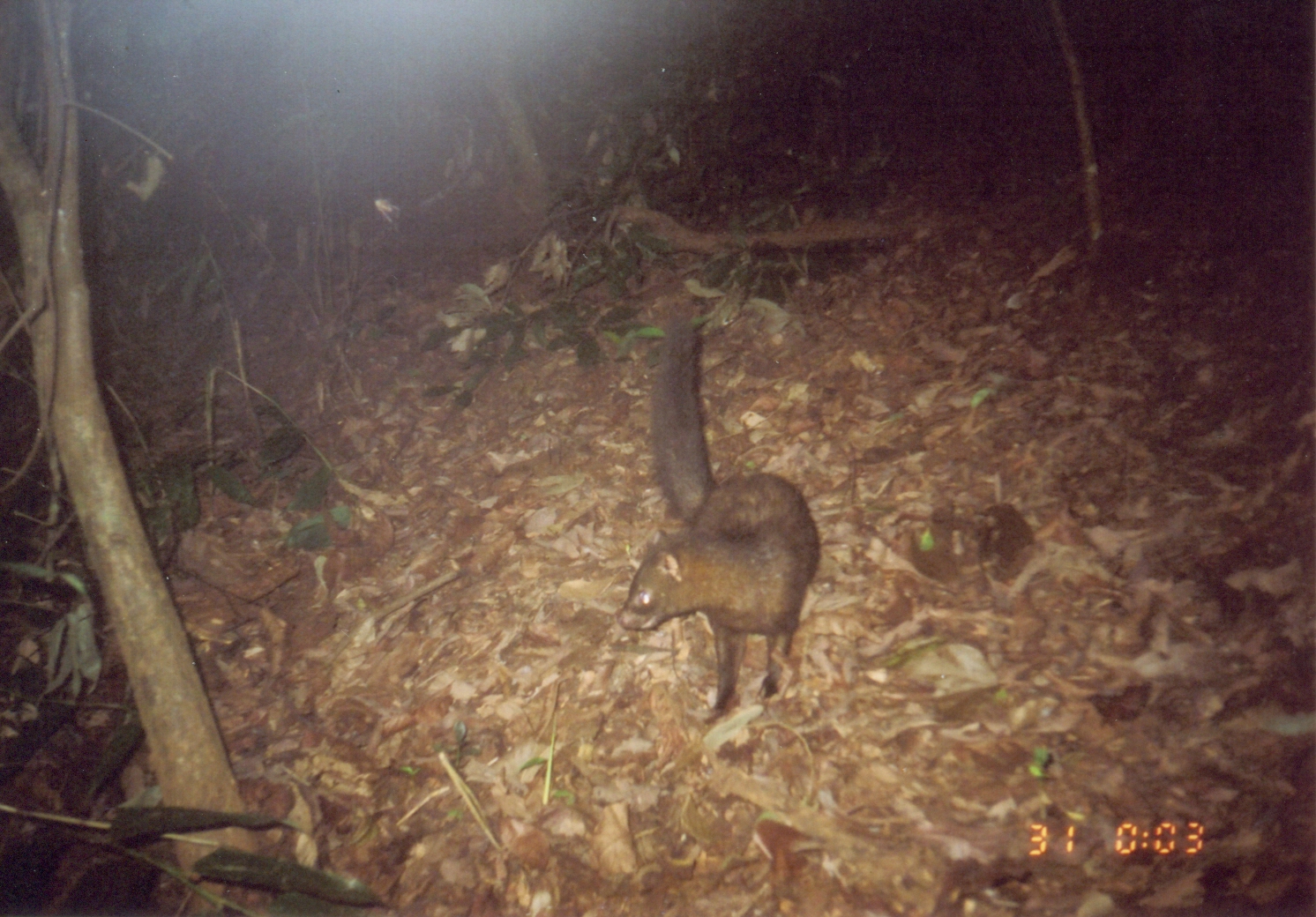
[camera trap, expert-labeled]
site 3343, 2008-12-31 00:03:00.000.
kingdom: Animalia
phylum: Chordata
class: Mammalia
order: Carnivora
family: Herpestidae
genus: Bdeogale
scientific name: Bdeogale crassicauda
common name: bushy-tailed mongoose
Bdeogale crassicauda (bushy-tailed mongoose), count 1.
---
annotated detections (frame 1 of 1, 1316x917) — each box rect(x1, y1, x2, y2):
bdeogale crassicauda: rect(614, 317, 822, 726)